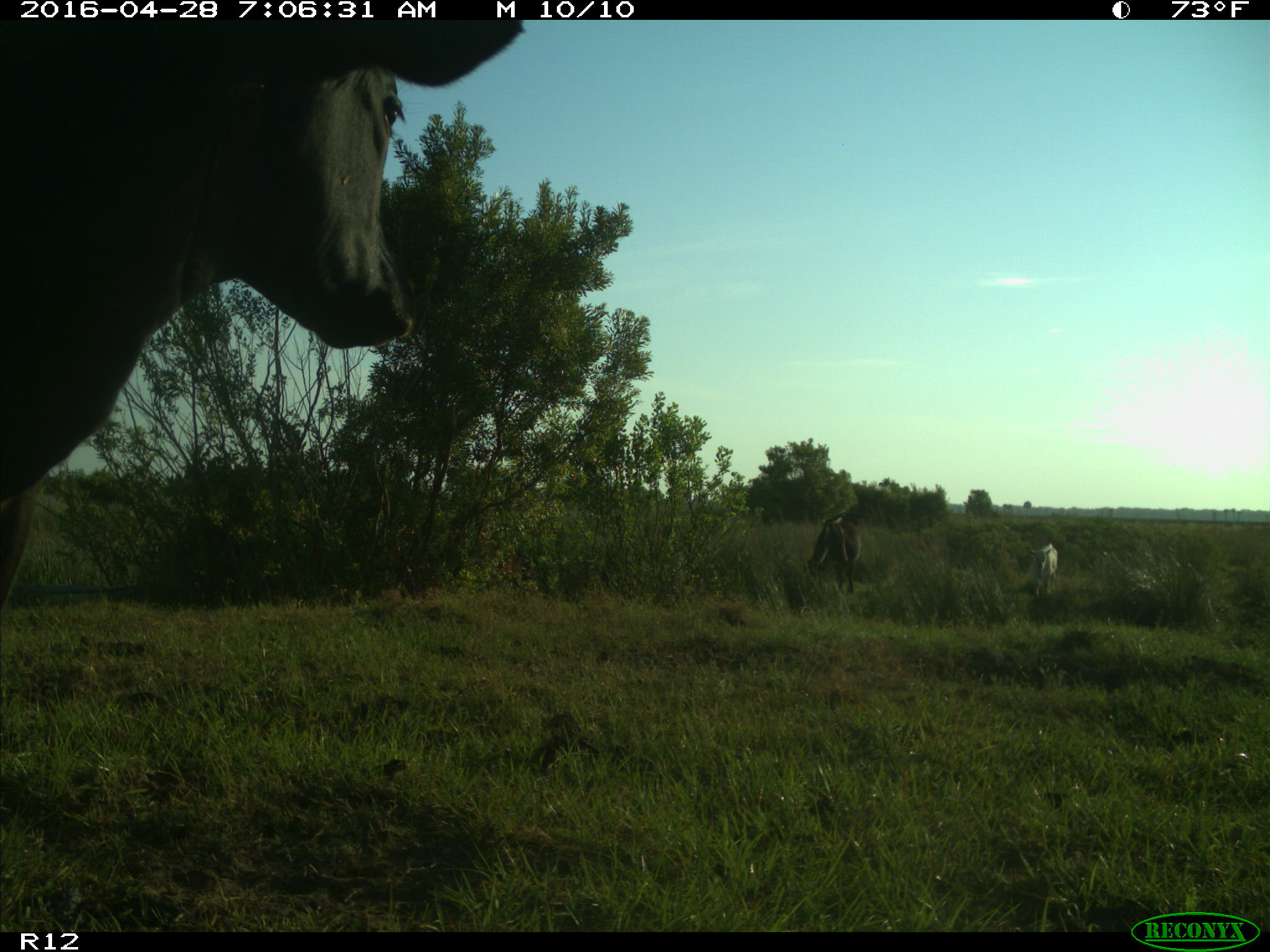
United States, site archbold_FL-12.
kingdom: Animalia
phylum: Chordata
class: Mammalia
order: Artiodactyla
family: Bovidae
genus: Bos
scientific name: Bos taurus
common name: domestic cow